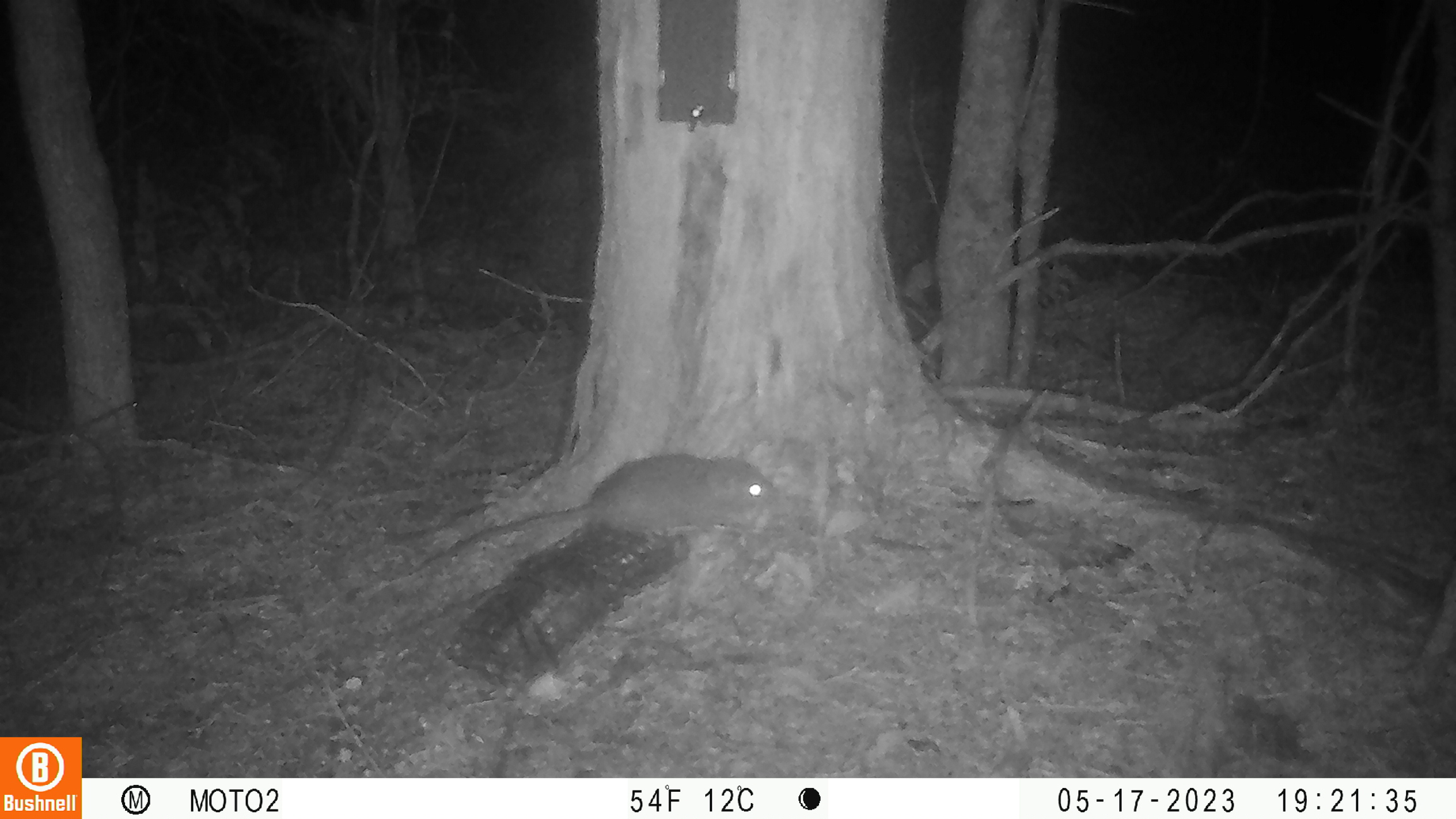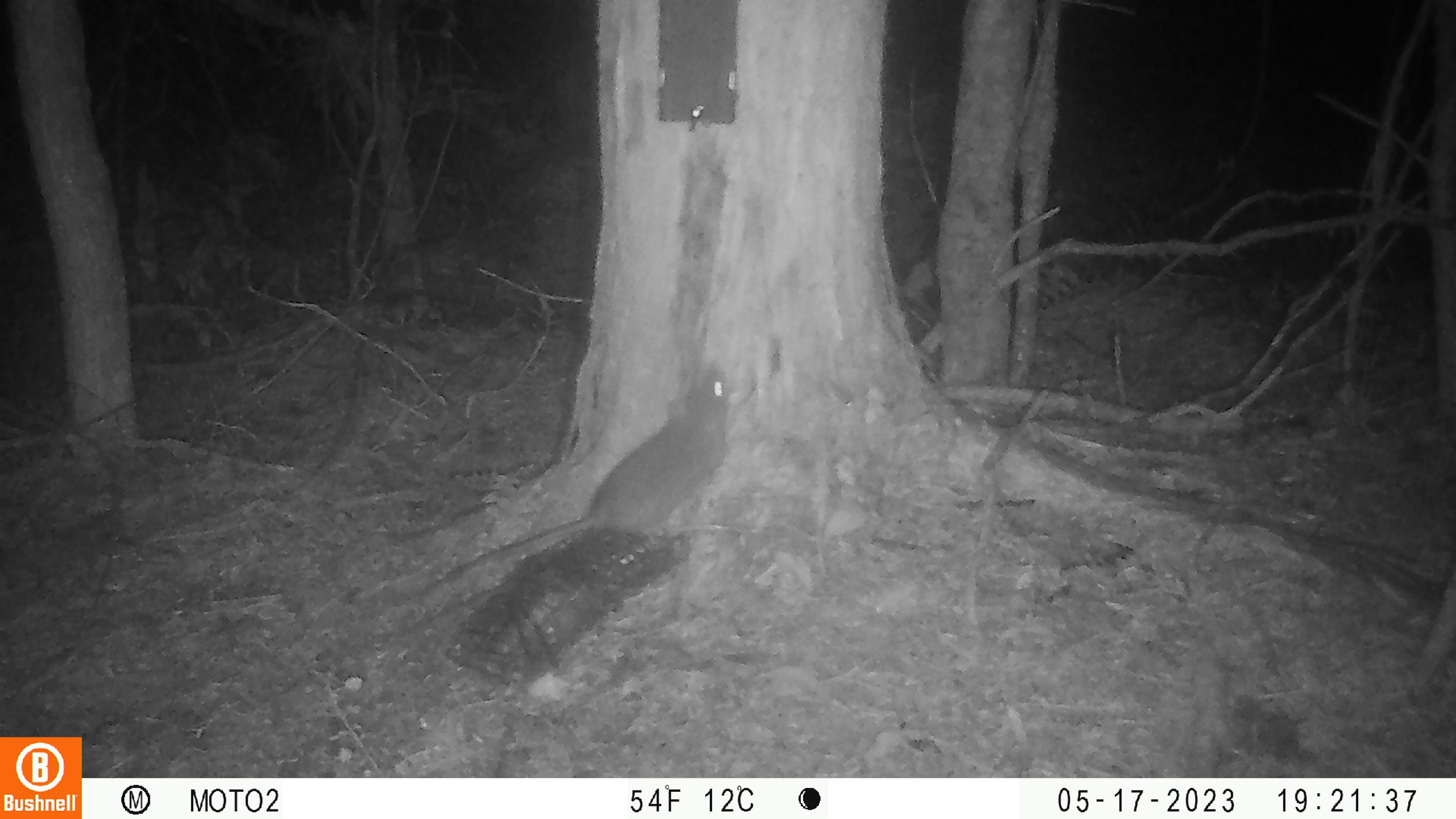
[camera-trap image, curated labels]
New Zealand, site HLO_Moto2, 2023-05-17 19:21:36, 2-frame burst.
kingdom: Animalia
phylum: Chordata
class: Mammalia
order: Rodentia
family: Muridae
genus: Rattus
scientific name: Rattus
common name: rat